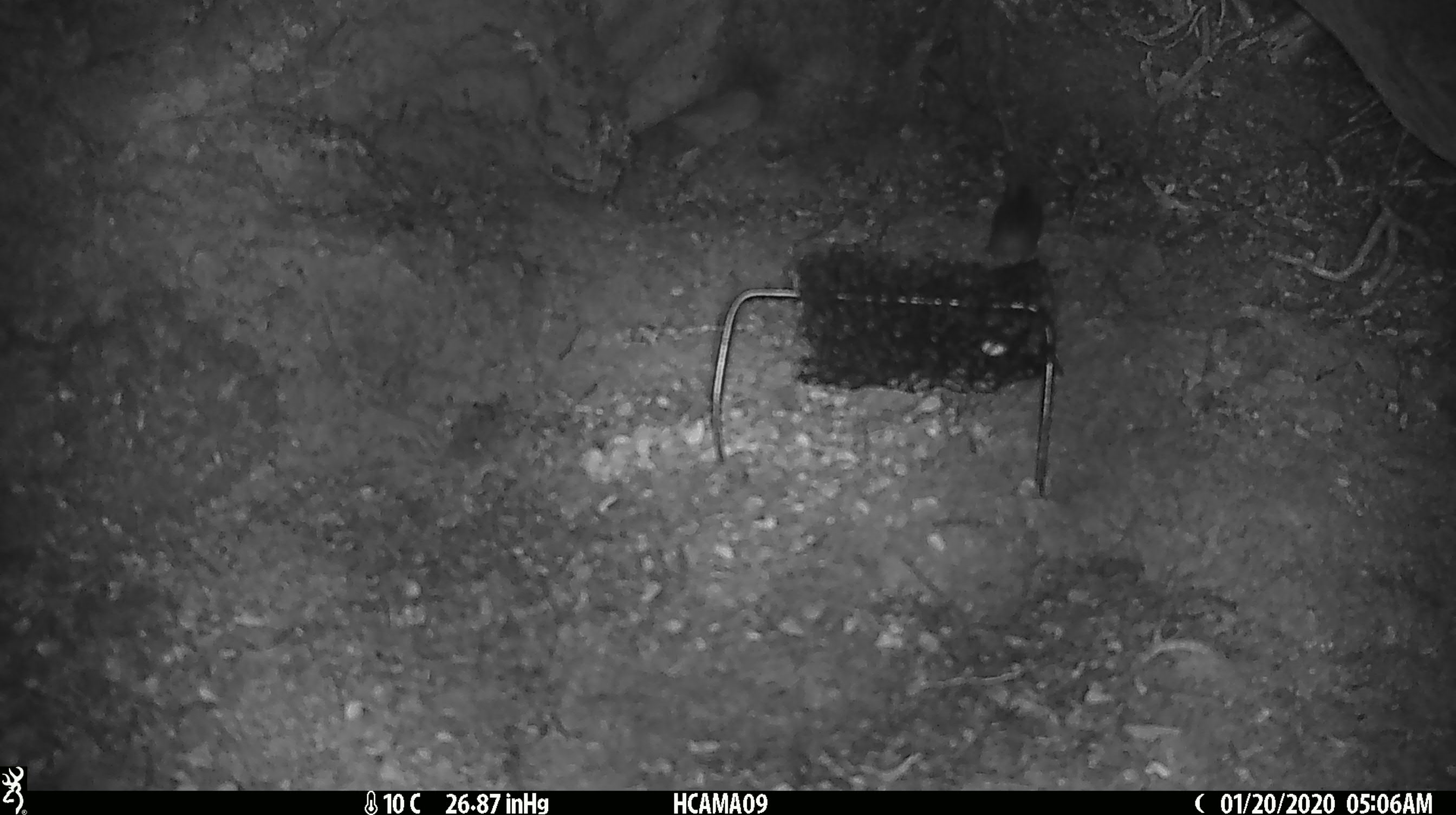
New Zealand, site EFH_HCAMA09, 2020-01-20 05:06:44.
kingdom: Animalia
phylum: Chordata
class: Mammalia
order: Rodentia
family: Muridae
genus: Mus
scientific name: Mus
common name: mouse